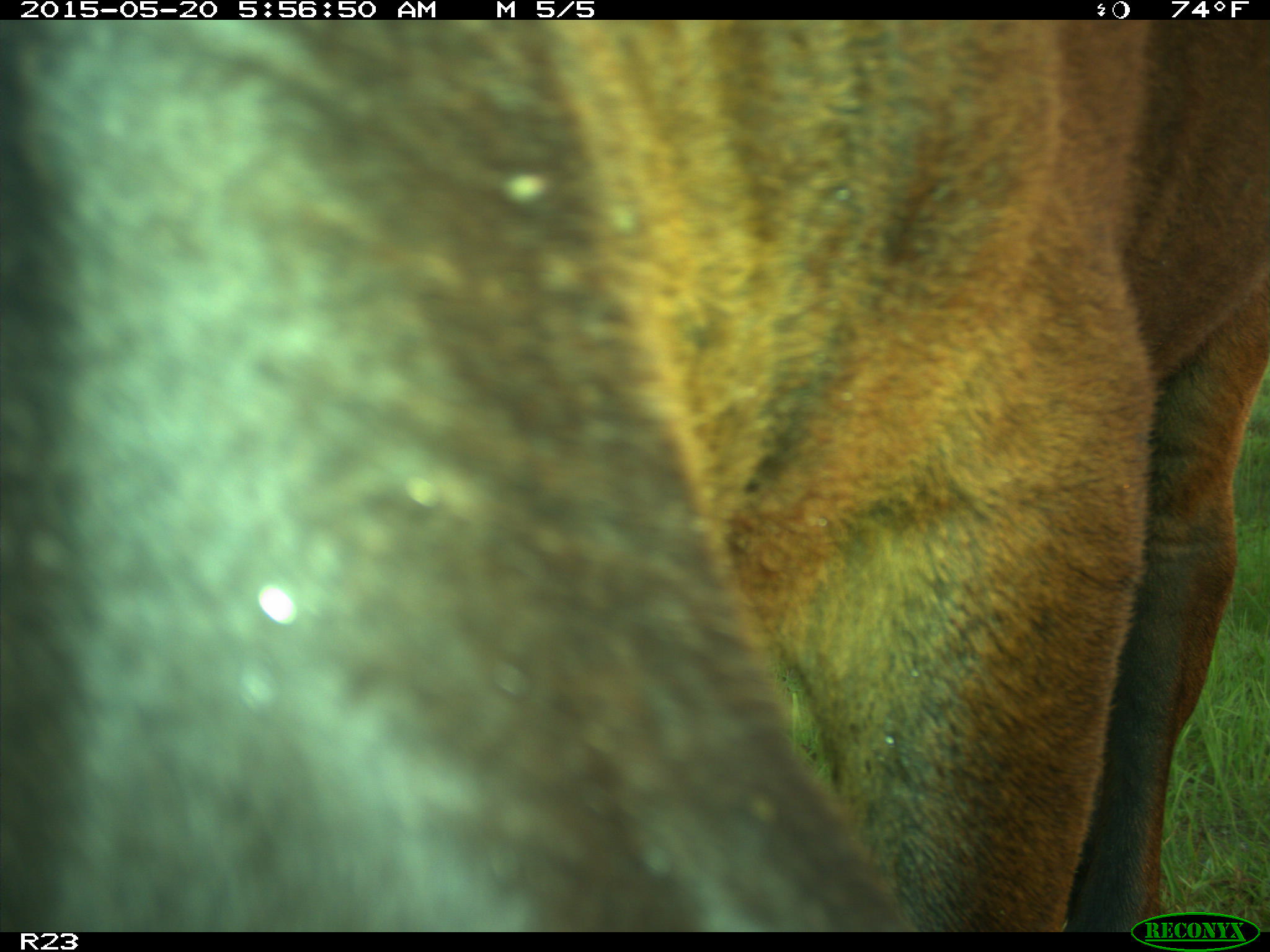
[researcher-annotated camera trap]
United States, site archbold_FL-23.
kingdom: Animalia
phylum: Chordata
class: Mammalia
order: Artiodactyla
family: Bovidae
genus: Bos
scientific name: Bos taurus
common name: domestic cow